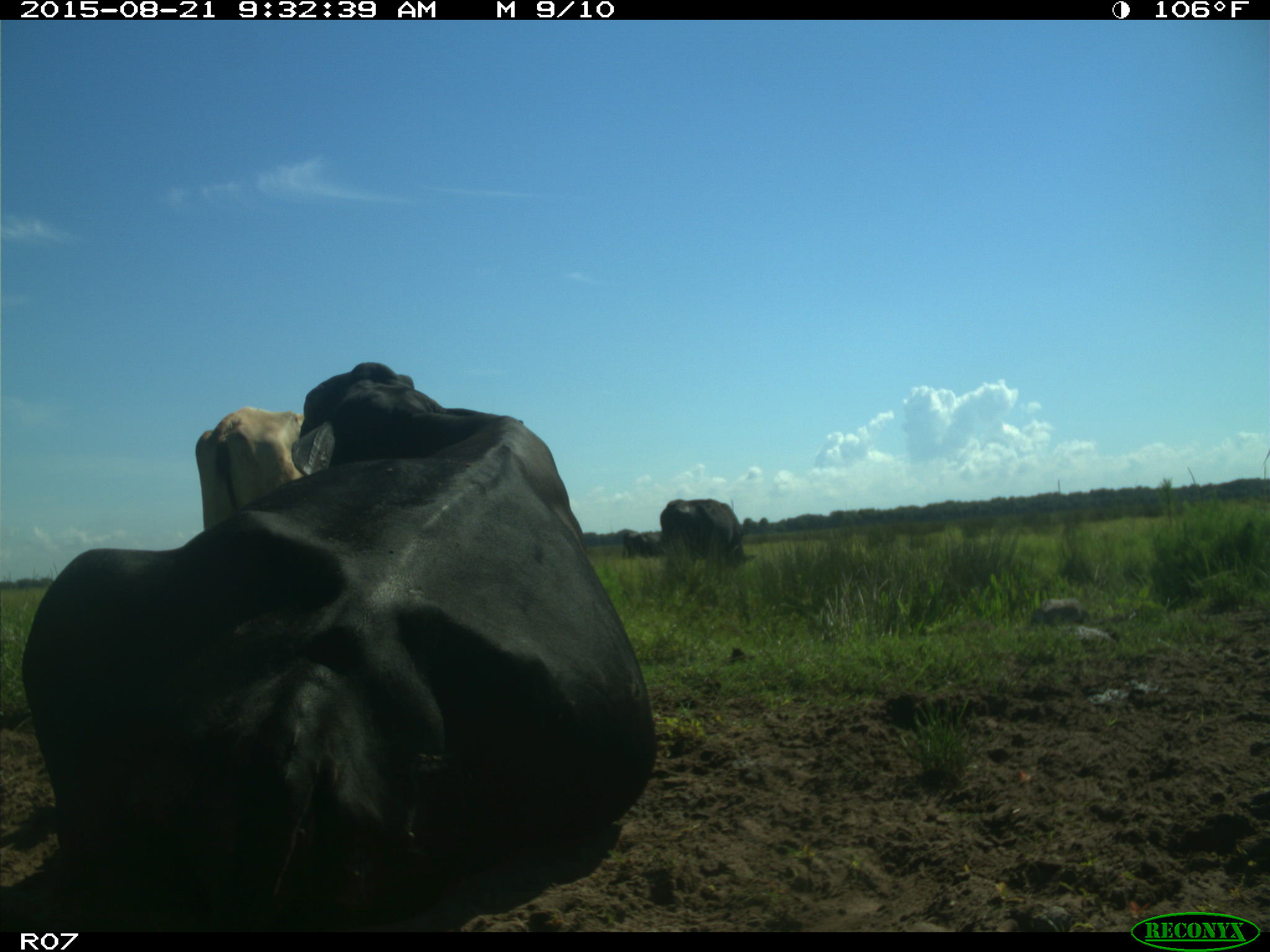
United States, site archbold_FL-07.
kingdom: Animalia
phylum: Chordata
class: Mammalia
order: Artiodactyla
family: Bovidae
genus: Bos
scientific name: Bos taurus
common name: domestic cow